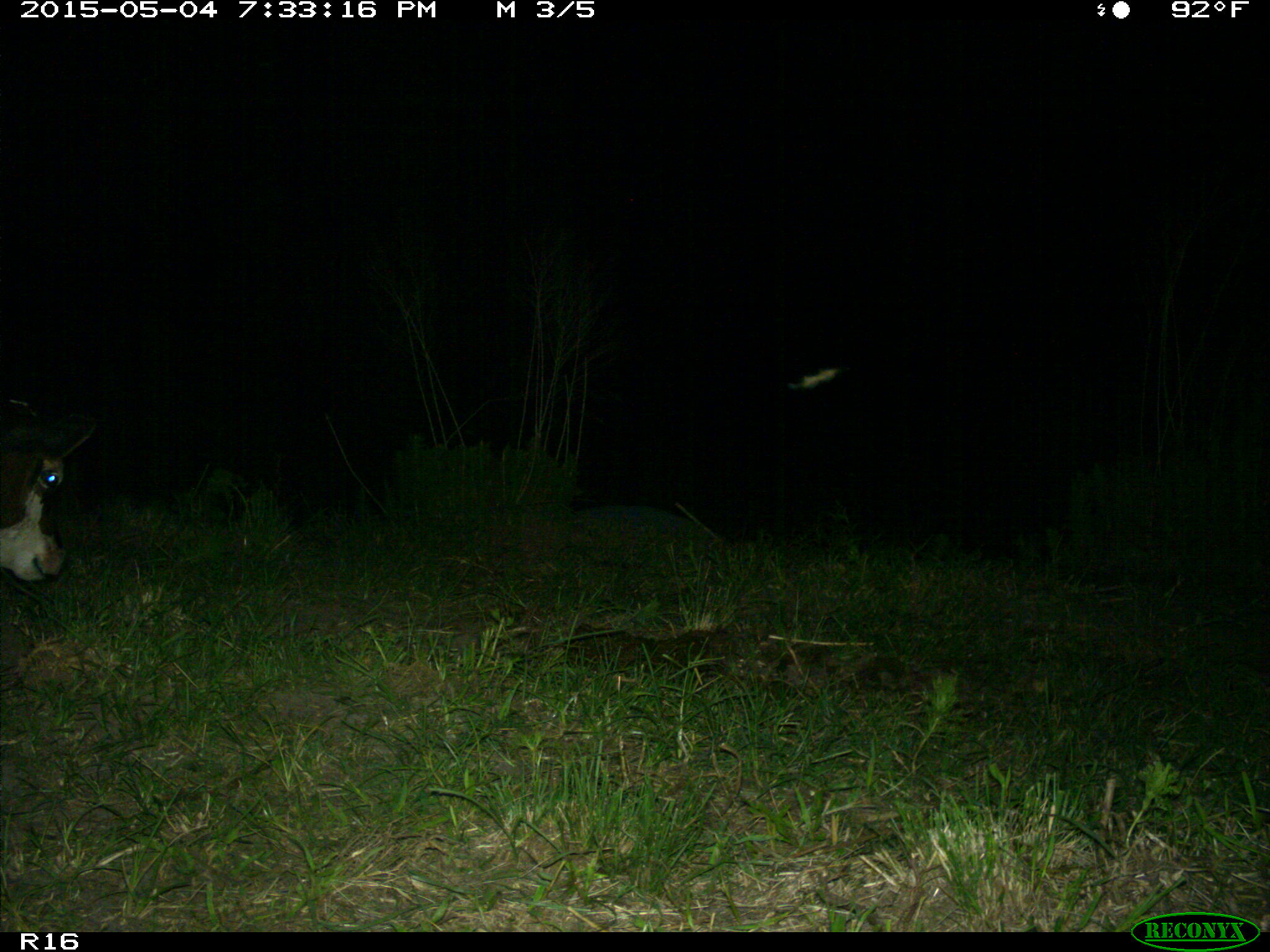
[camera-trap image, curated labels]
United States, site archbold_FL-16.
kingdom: Animalia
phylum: Chordata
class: Mammalia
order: Artiodactyla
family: Bovidae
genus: Bos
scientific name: Bos taurus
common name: domestic cow